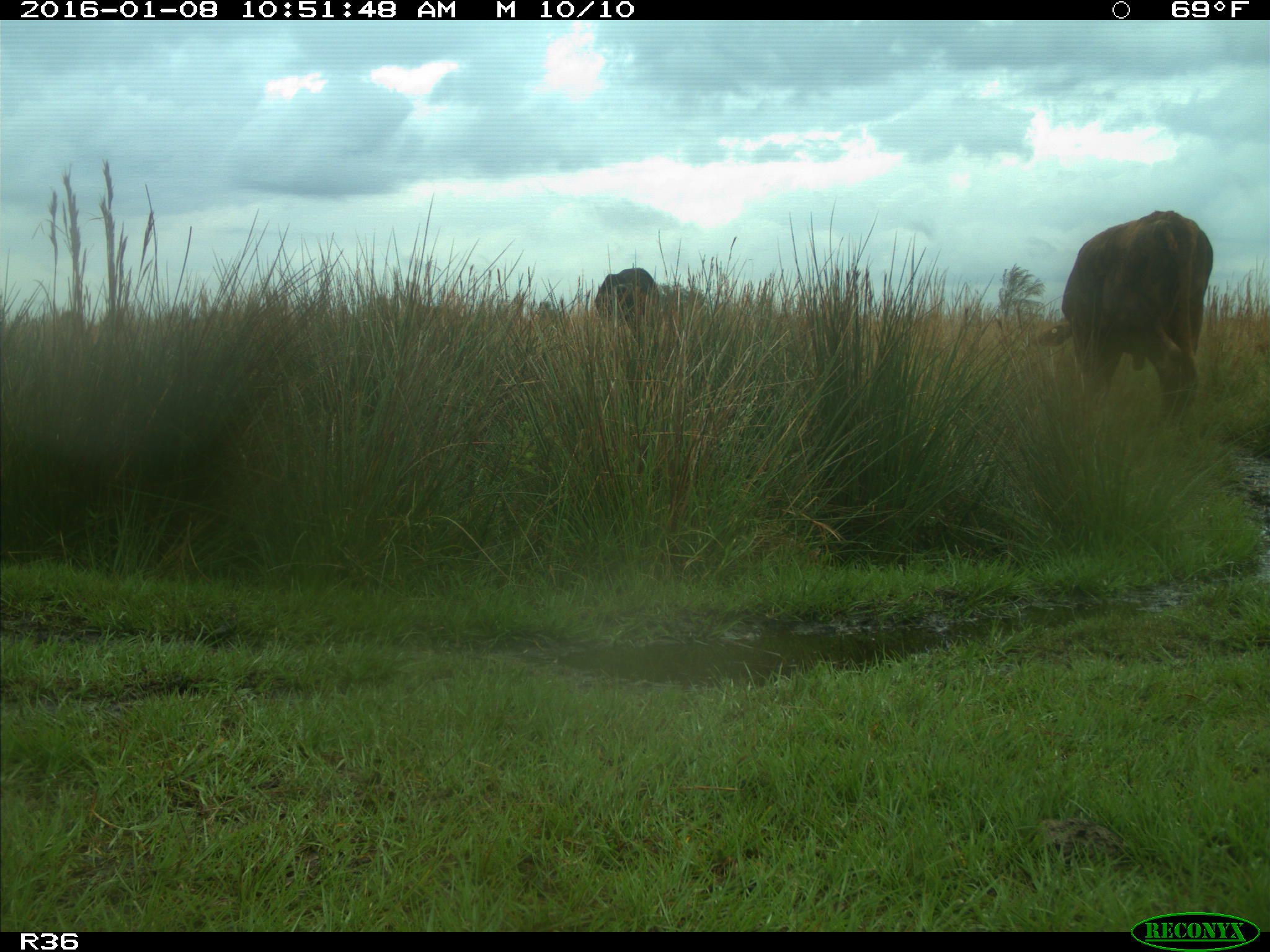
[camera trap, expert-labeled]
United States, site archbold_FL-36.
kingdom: Animalia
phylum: Chordata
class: Mammalia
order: Artiodactyla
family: Bovidae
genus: Bos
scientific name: Bos taurus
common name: domestic cow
Bos taurus (domestic cow).